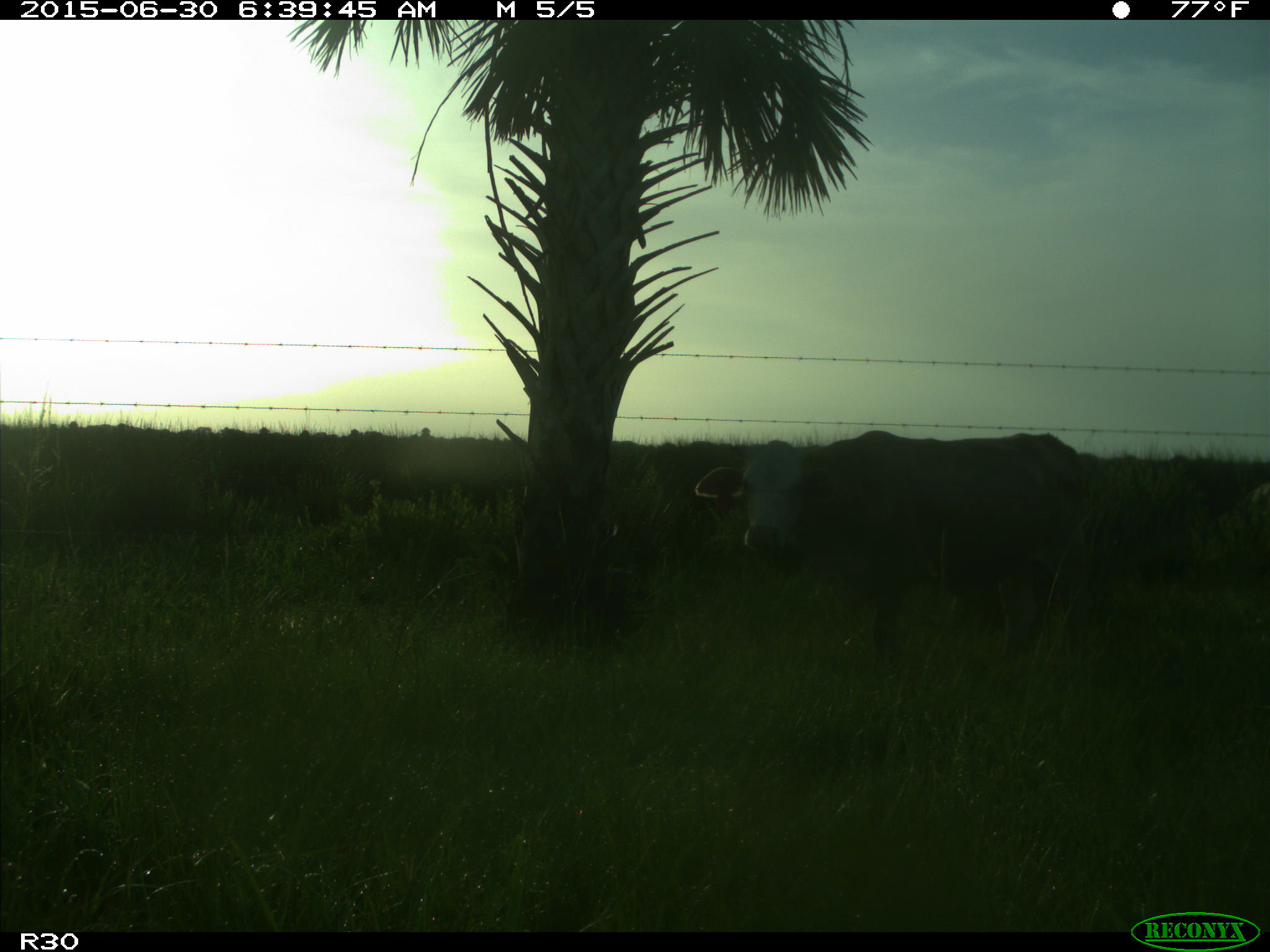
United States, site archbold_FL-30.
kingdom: Animalia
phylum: Chordata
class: Mammalia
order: Artiodactyla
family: Bovidae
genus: Bos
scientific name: Bos taurus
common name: domestic cow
Bos taurus (domestic cow).